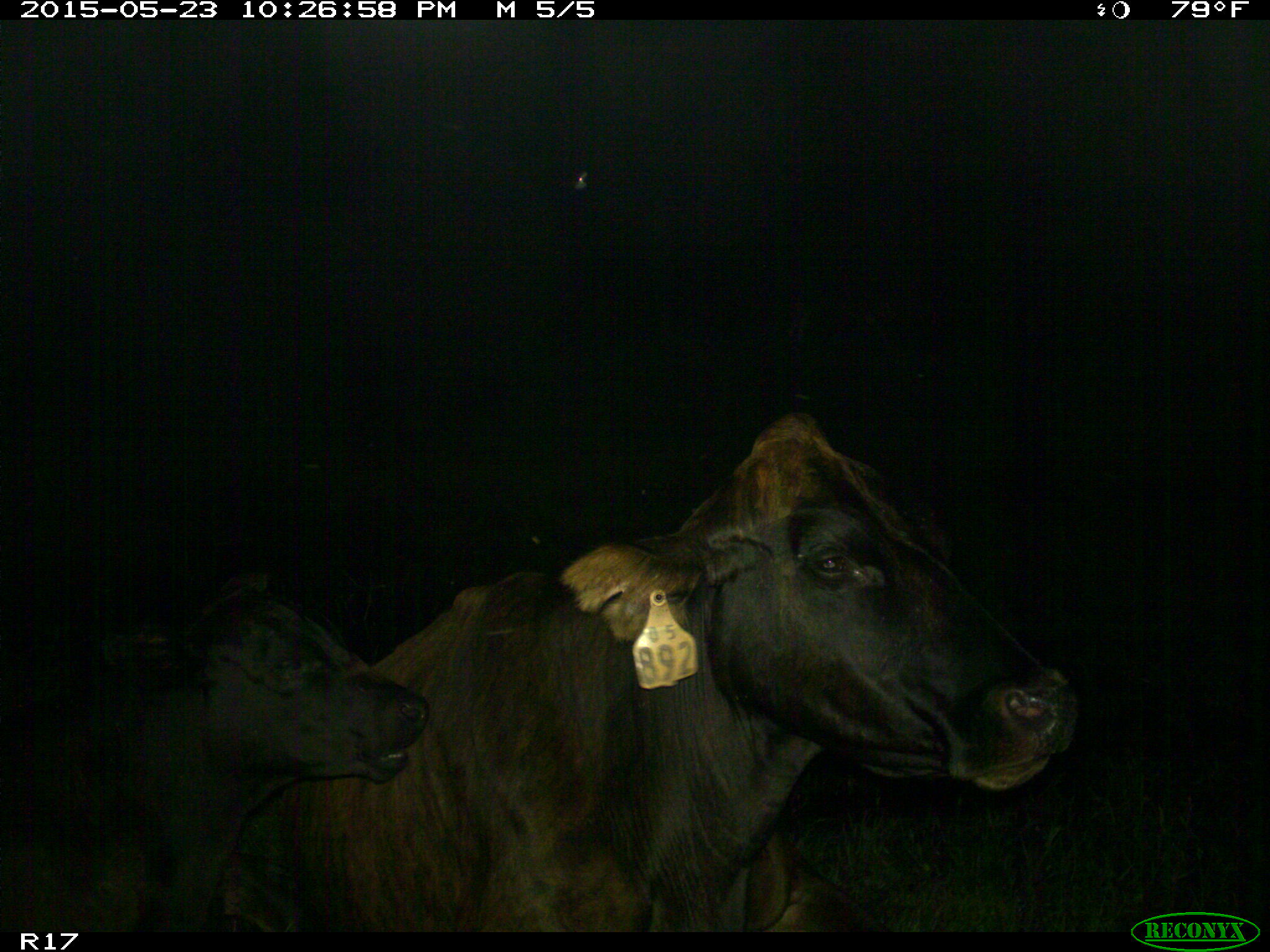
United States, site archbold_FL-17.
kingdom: Animalia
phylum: Chordata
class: Mammalia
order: Artiodactyla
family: Bovidae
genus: Bos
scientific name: Bos taurus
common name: domestic cow